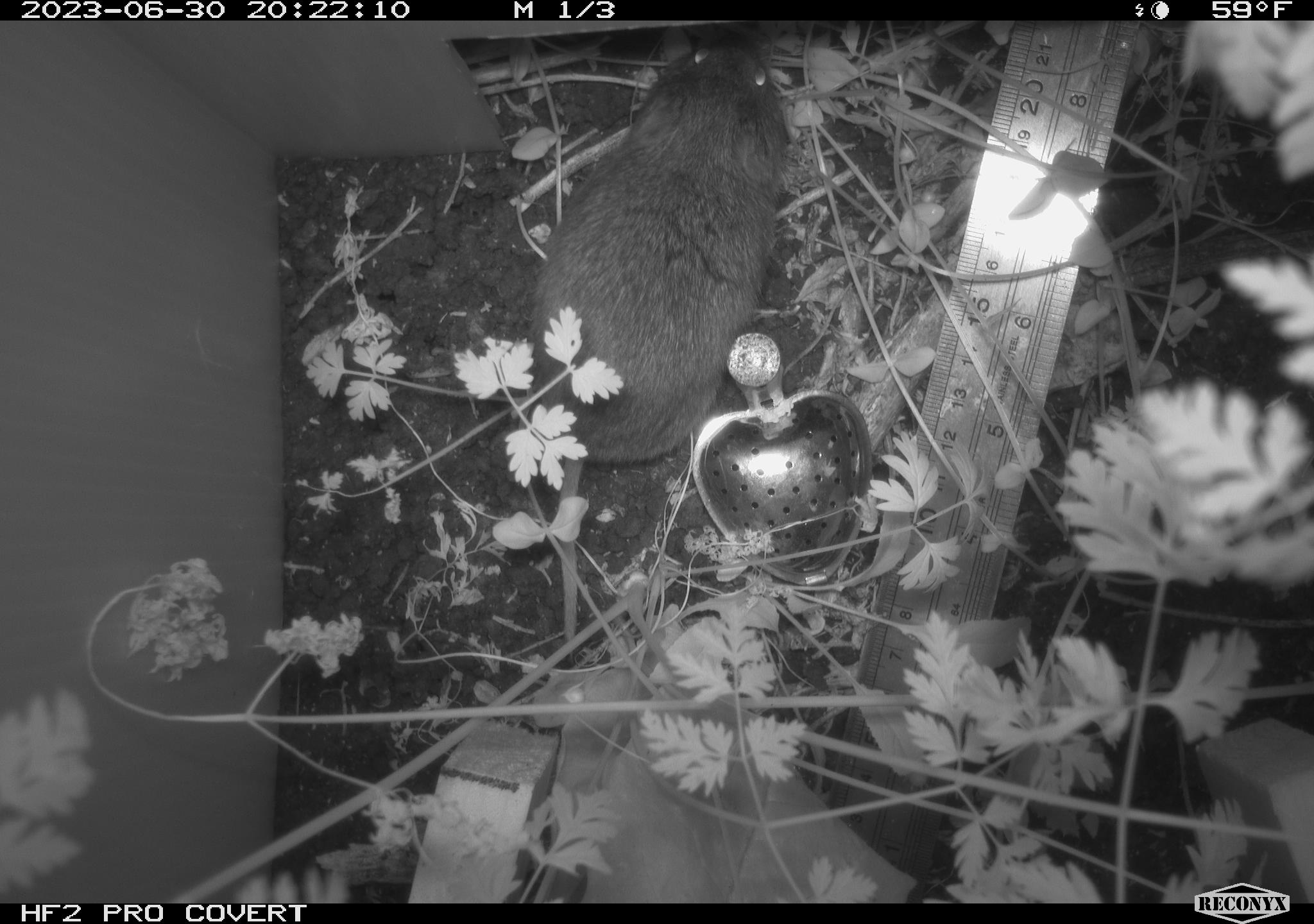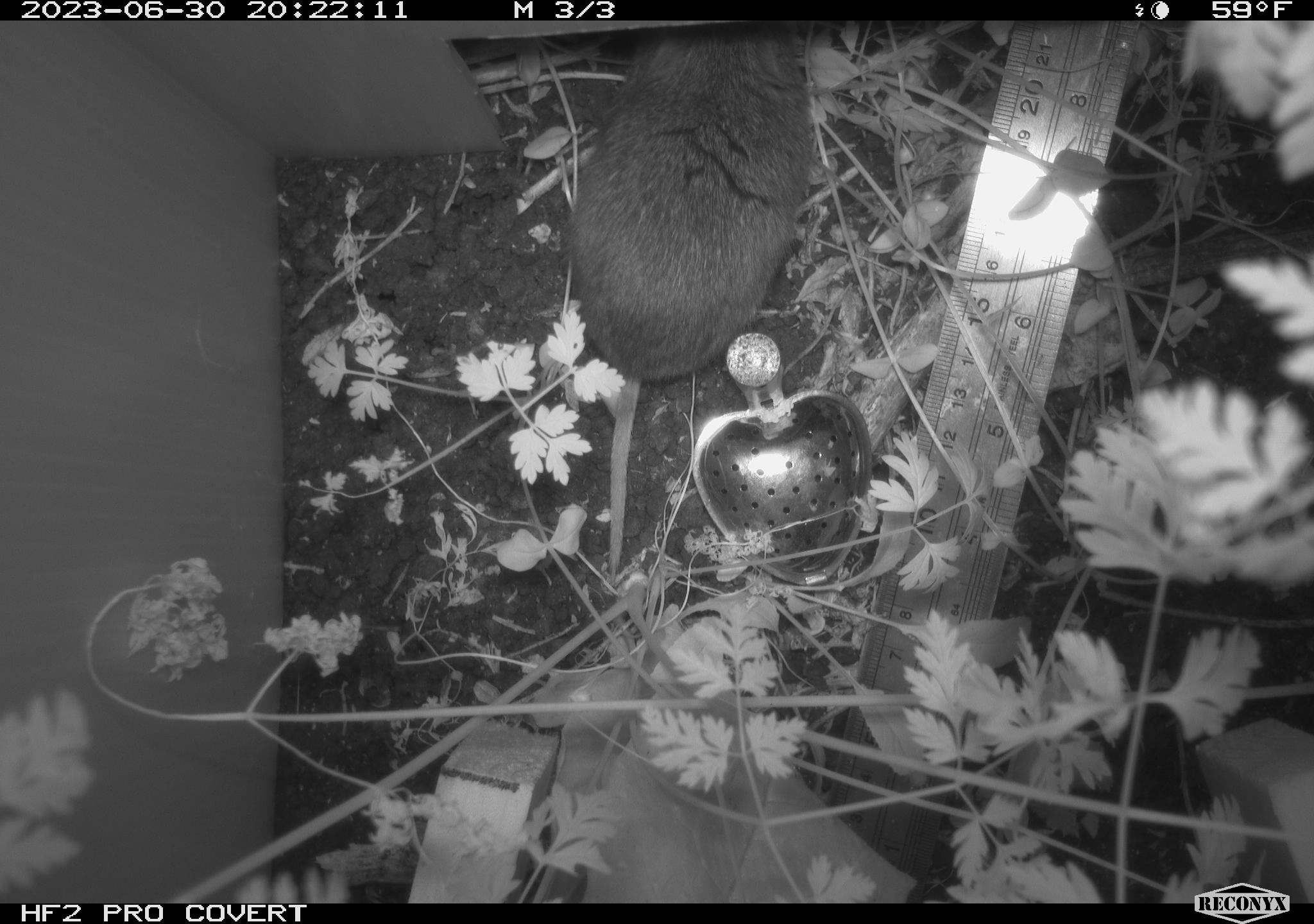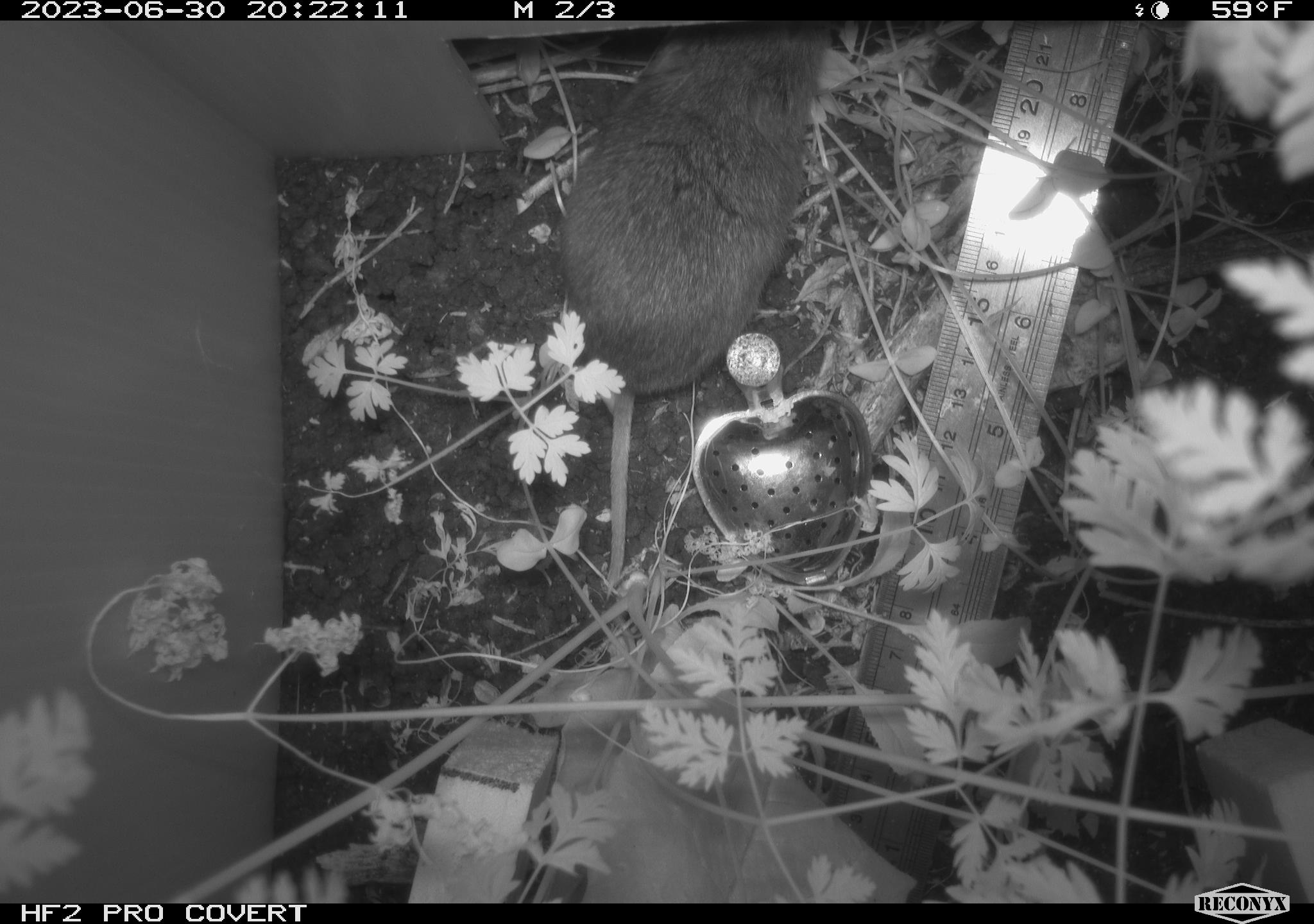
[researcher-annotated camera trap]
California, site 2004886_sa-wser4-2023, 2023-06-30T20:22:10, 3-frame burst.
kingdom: Animalia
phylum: Chordata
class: Mammalia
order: Rodentia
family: Cricetidae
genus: Microtus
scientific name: Microtus californicus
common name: california vole